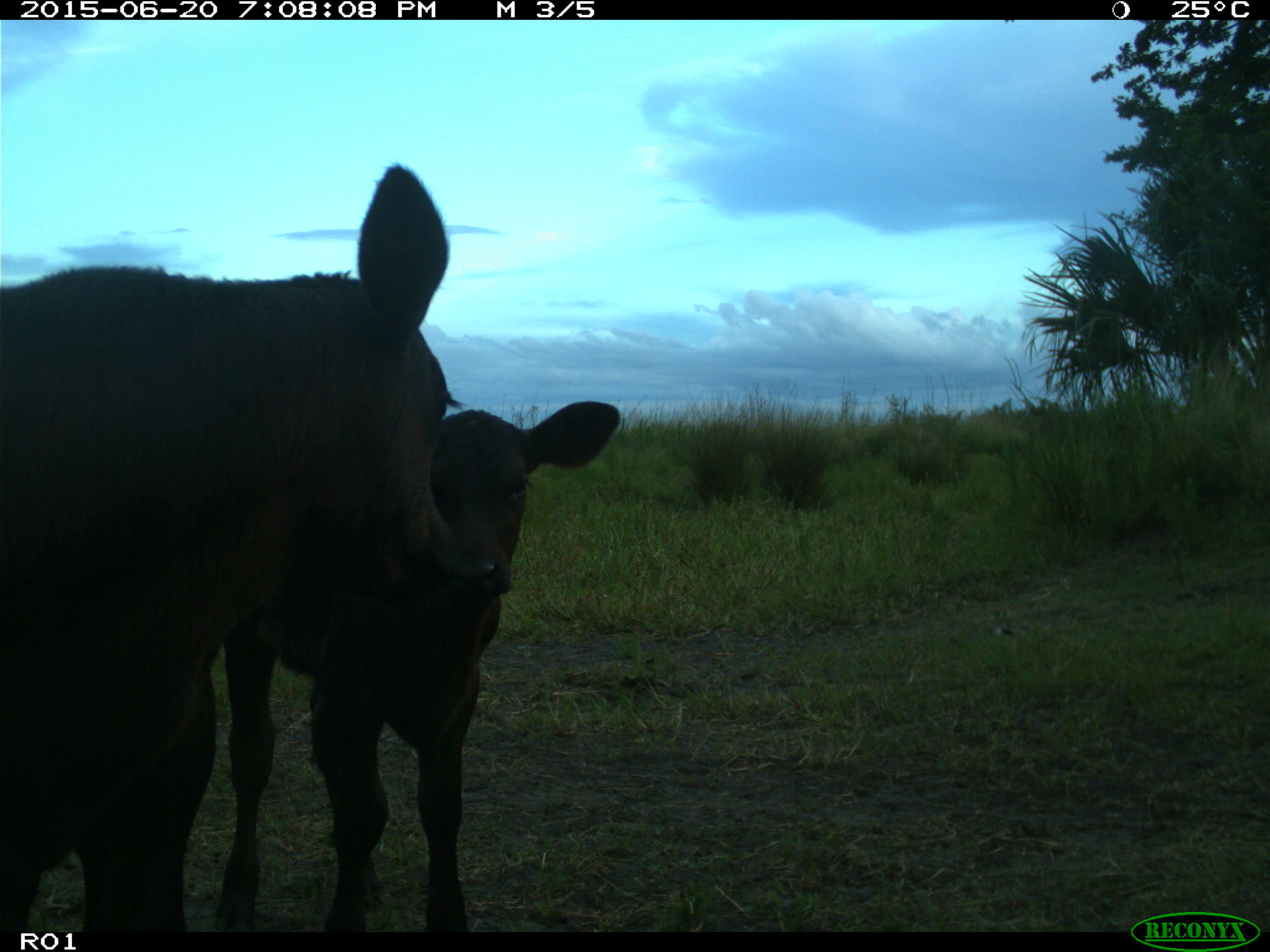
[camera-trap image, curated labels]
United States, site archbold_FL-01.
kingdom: Animalia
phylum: Chordata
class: Mammalia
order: Artiodactyla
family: Bovidae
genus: Bos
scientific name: Bos taurus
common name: domestic cow